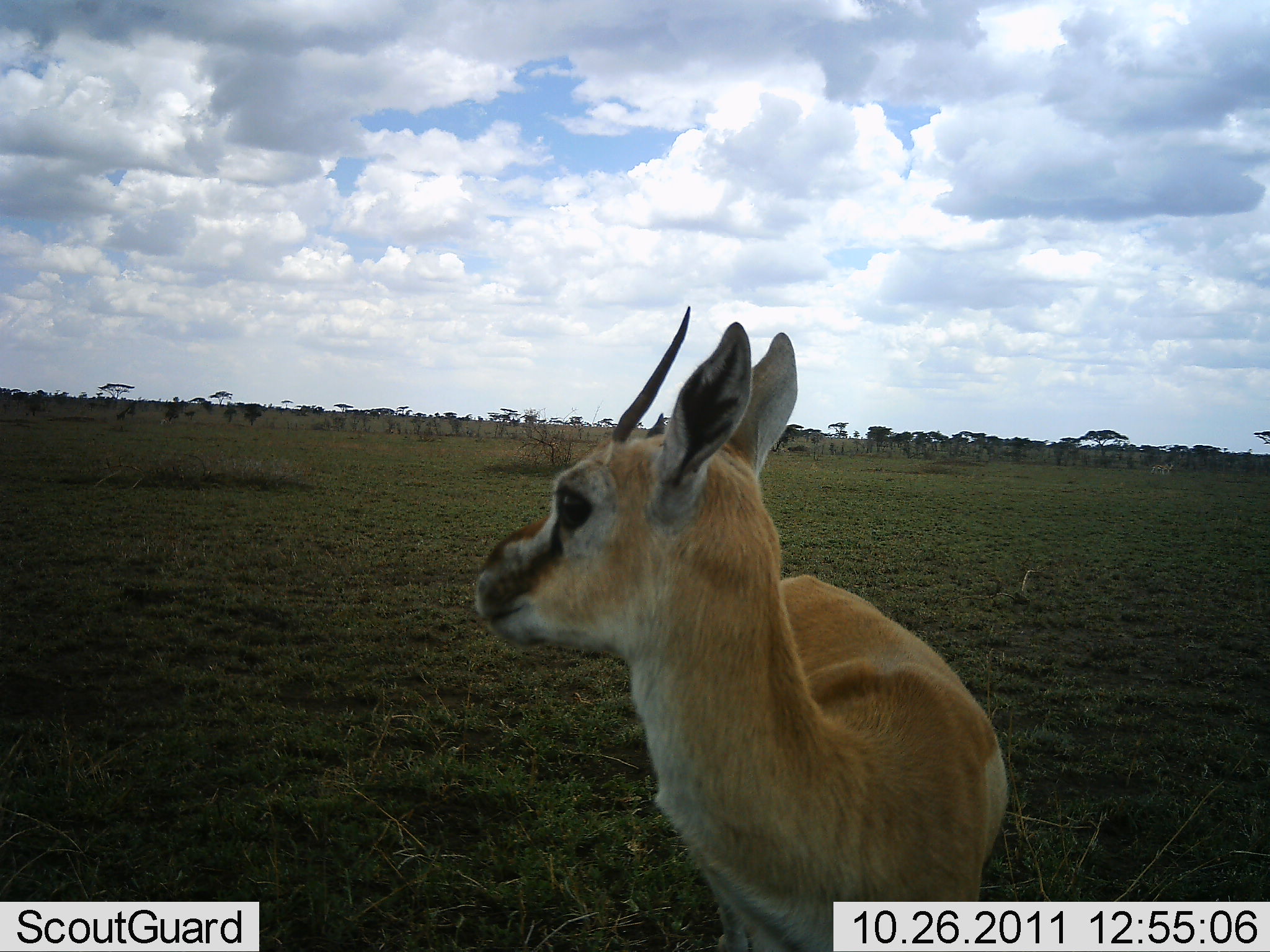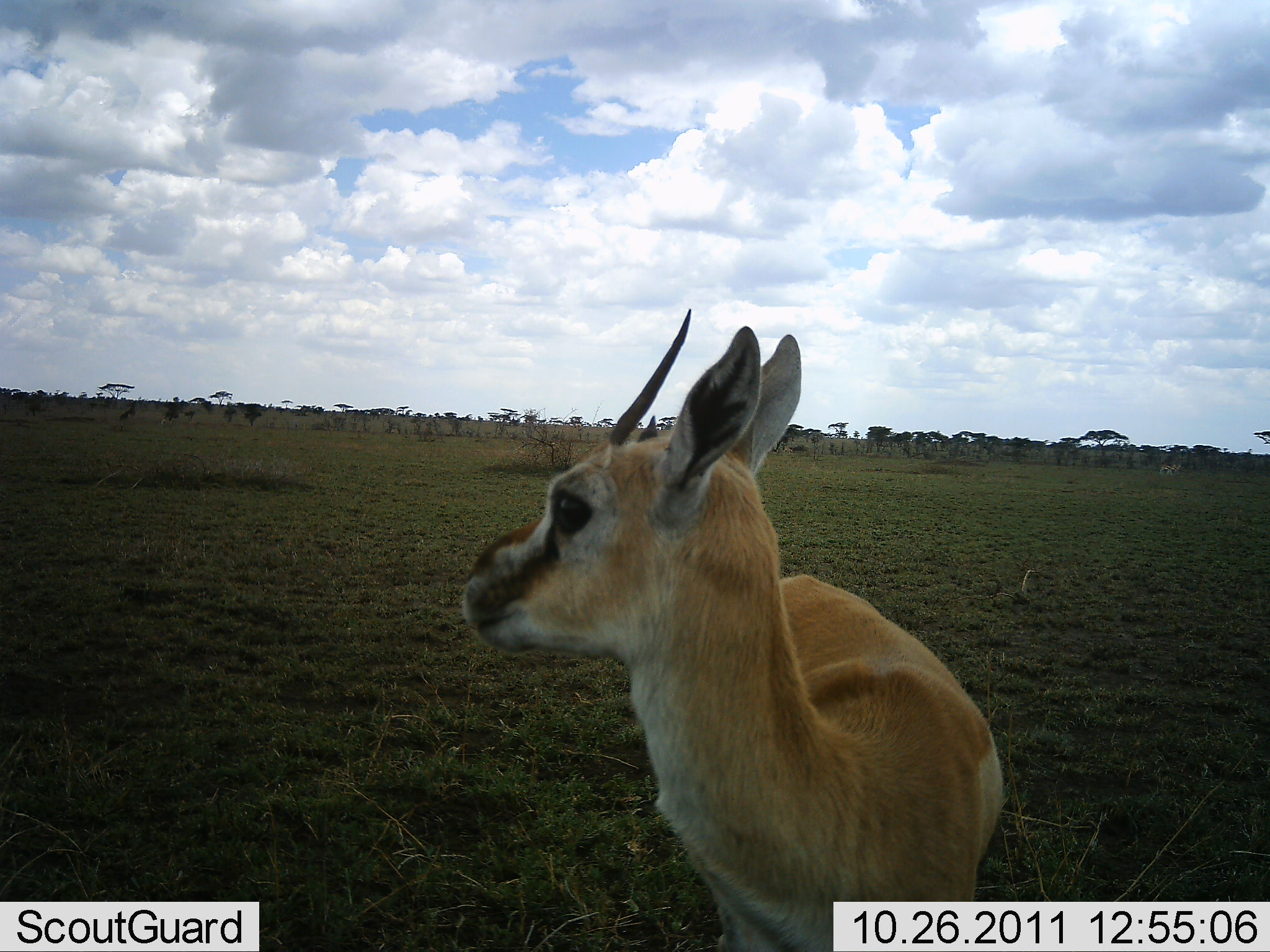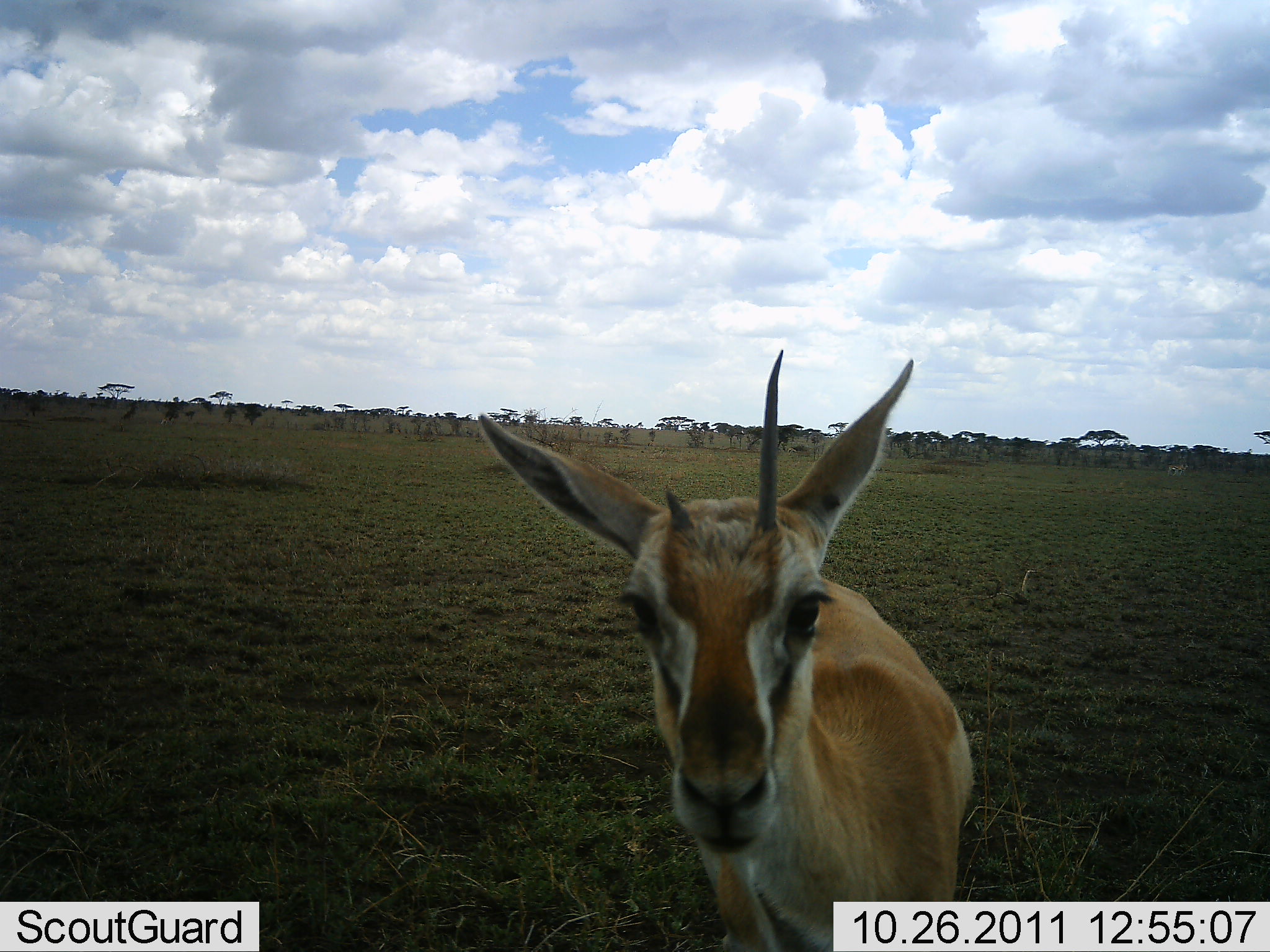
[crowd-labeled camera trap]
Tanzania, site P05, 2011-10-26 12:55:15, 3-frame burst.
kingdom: Animalia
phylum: Chordata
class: Mammalia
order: Artiodactyla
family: Bovidae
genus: Eudorcas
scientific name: Eudorcas thomsonii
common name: thomson's gazelle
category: gazellethomsons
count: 1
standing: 91%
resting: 0%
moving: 0%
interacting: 18%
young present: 0%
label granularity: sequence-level